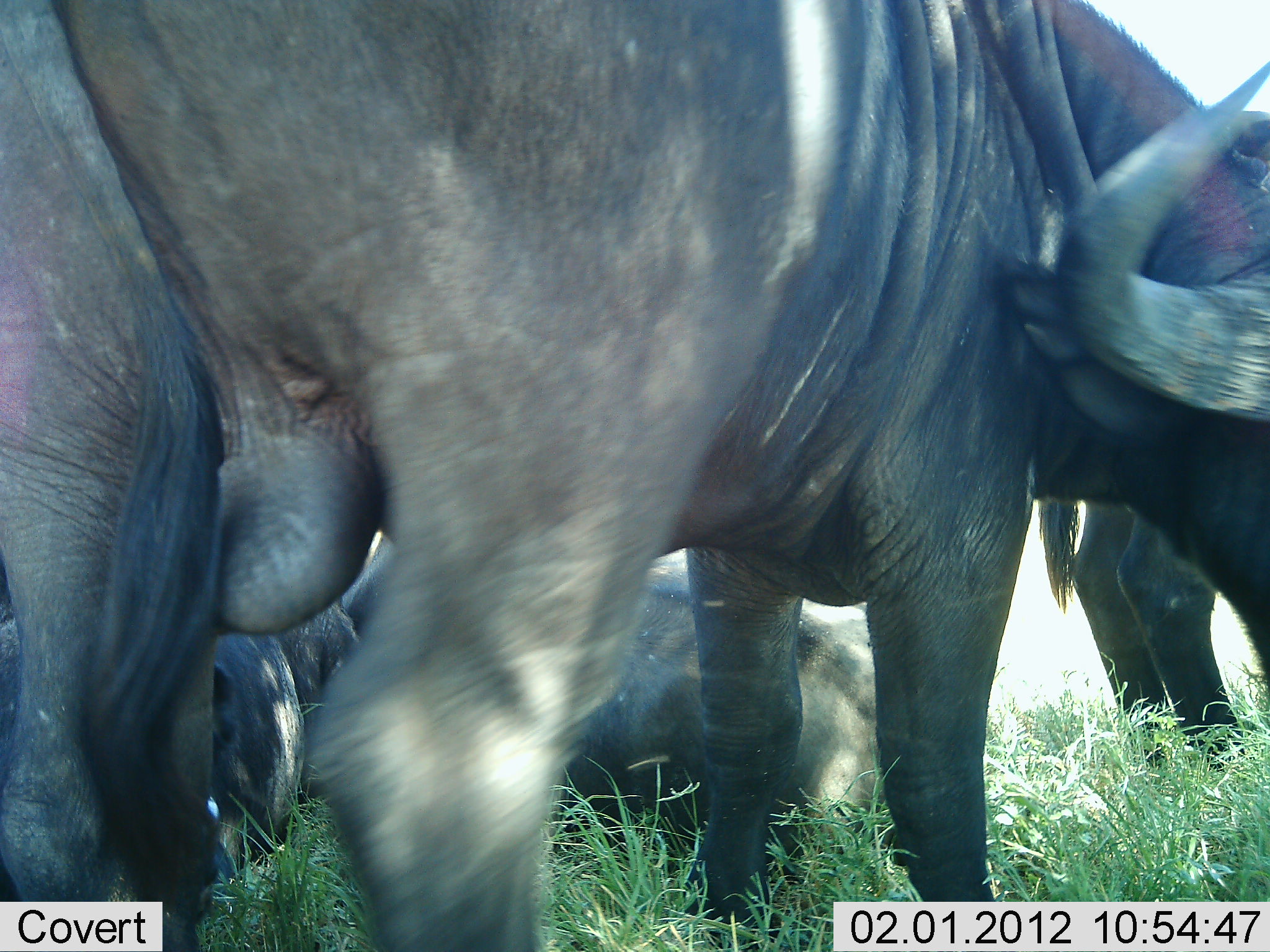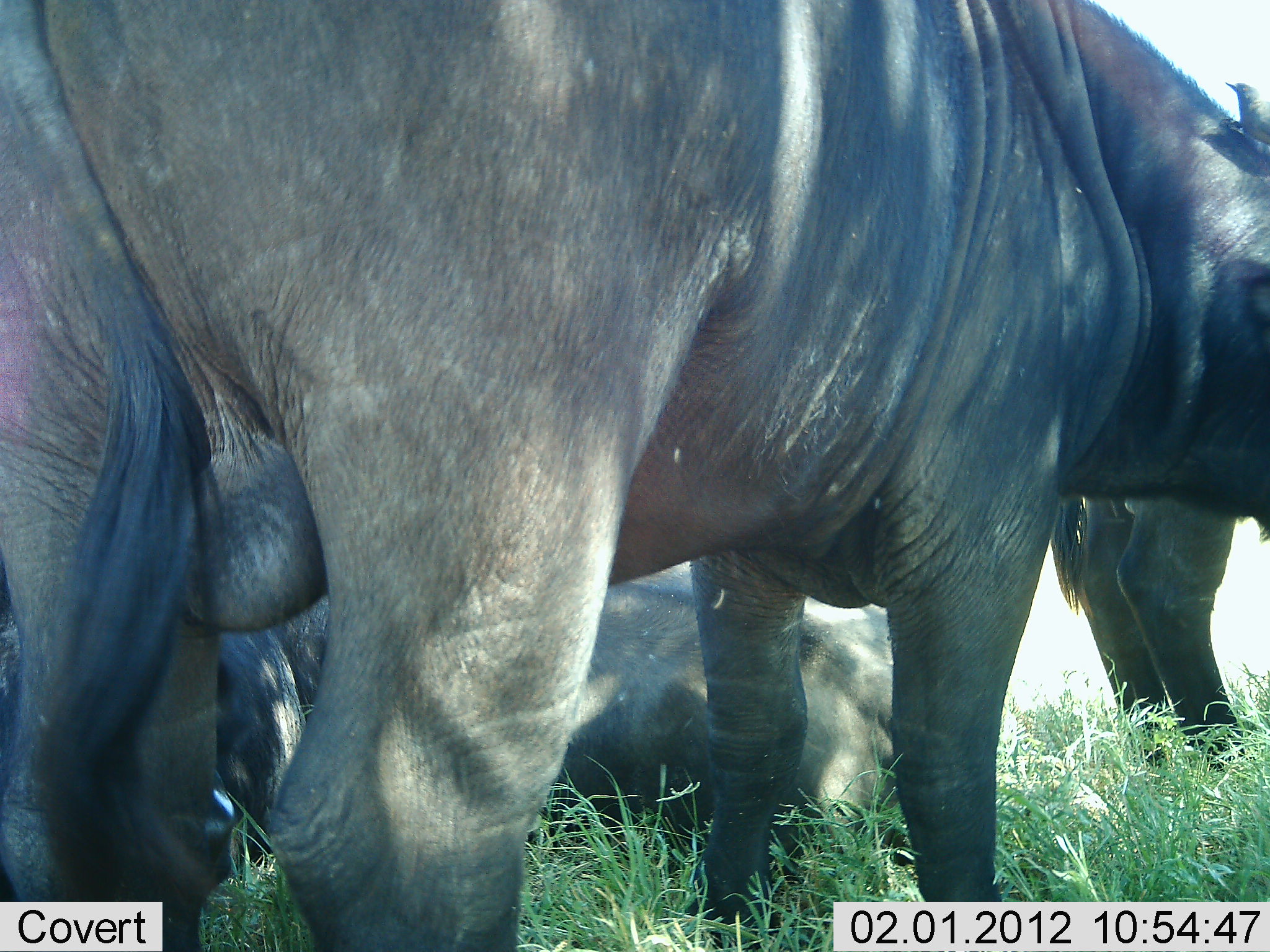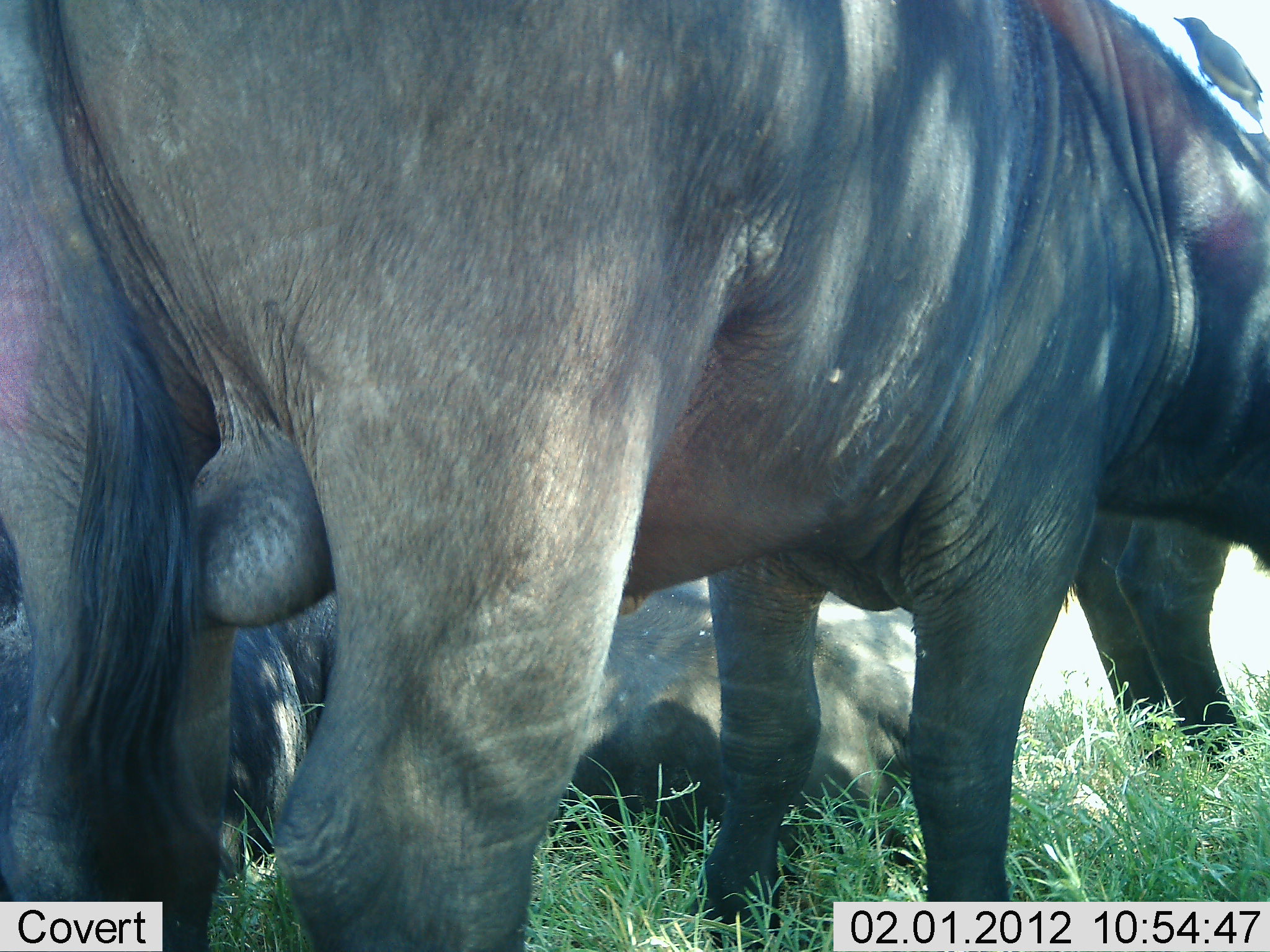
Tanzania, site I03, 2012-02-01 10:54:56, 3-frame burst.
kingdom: Animalia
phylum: Chordata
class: Mammalia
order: Artiodactyla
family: Bovidae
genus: Syncerus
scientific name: Syncerus caffer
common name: cape buffalo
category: buffalo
Buffalo (cape buffalo) (Syncerus caffer), count 4. Behavior (volunteer vote fractions): standing 86%, resting 91%, moving 5%, interacting 9%. Young present (vote fraction): 0%. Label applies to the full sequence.